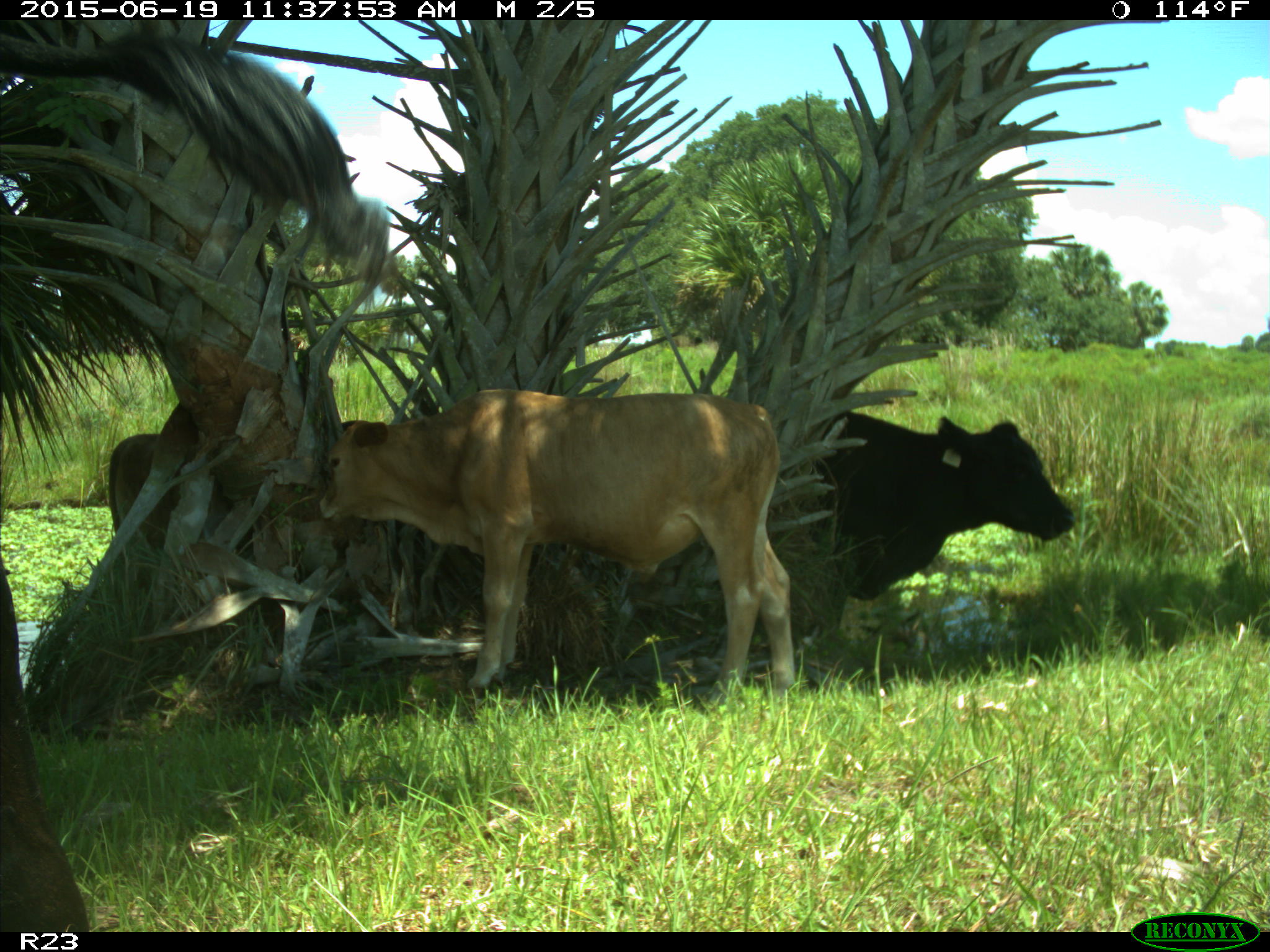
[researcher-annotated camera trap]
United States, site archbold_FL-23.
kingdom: Animalia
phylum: Chordata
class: Mammalia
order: Artiodactyla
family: Bovidae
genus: Bos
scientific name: Bos taurus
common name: domestic cow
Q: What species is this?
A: Bos taurus (domestic cow).